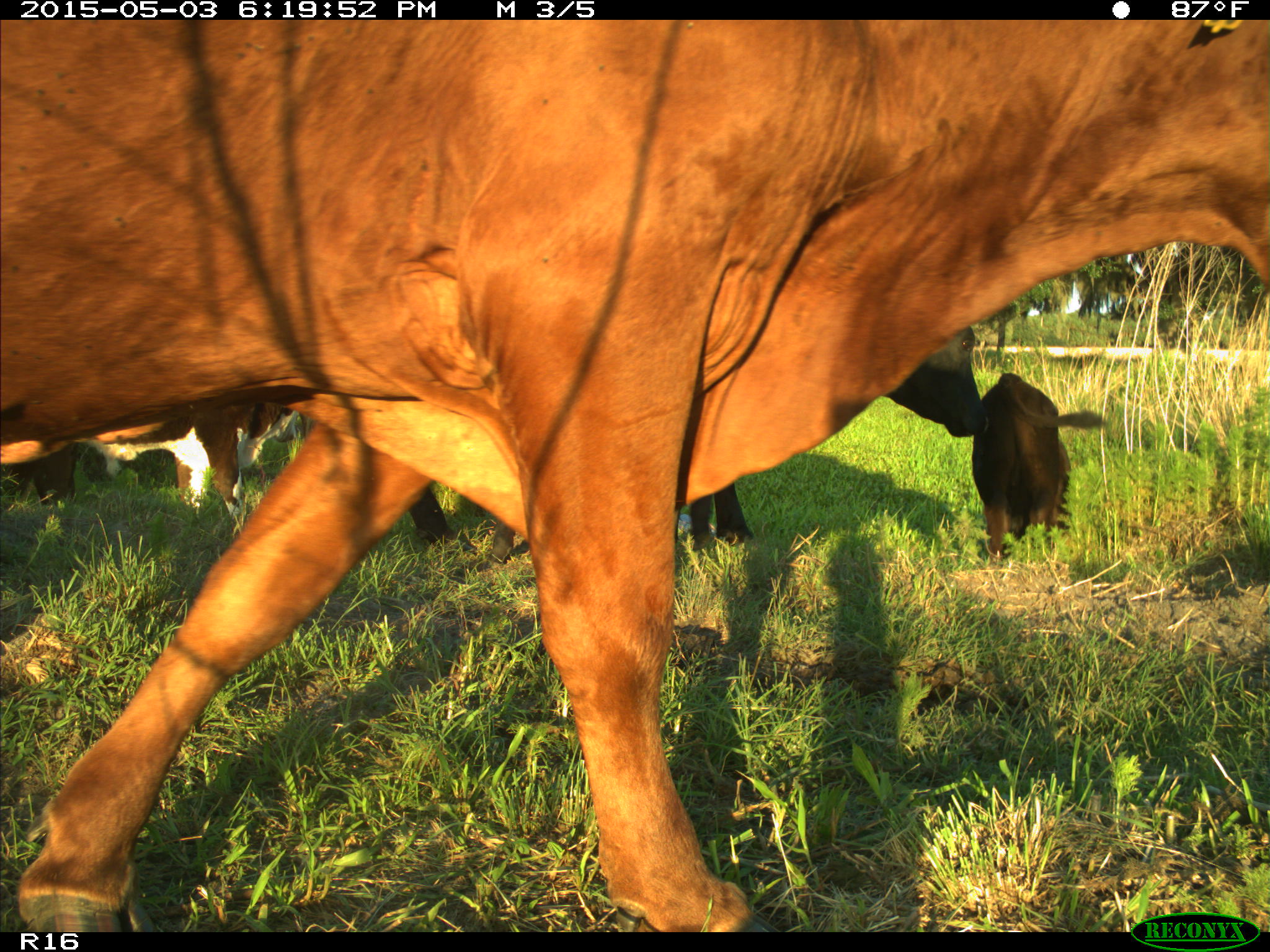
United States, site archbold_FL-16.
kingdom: Animalia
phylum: Chordata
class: Mammalia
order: Artiodactyla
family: Bovidae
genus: Bos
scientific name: Bos taurus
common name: domestic cow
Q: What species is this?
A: Bos taurus (domestic cow).